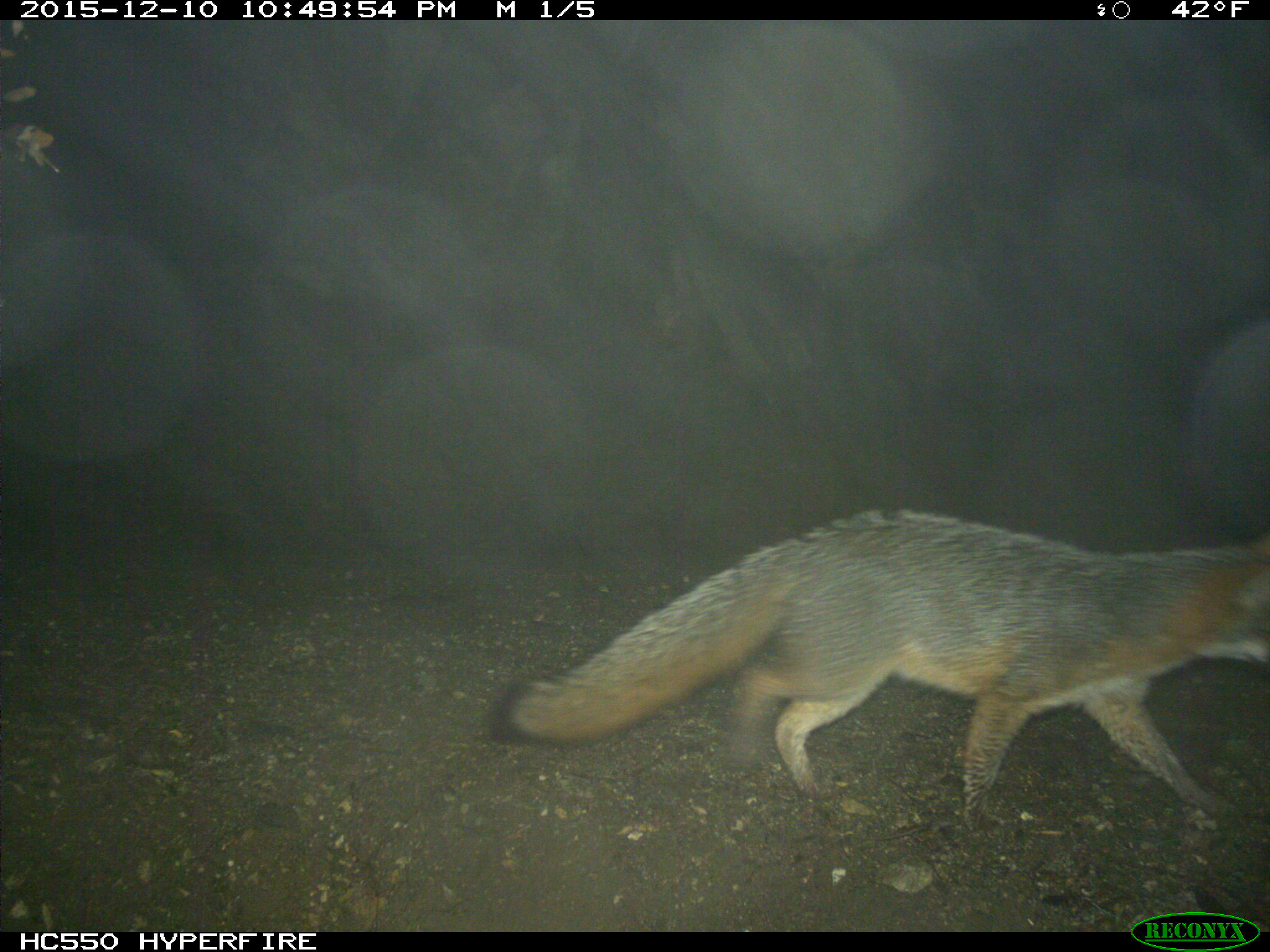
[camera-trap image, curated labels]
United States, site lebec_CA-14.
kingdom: Animalia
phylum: Chordata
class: Mammalia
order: Carnivora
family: Canidae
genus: Urocyon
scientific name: Urocyon cinereoargenteus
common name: gray fox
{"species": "Urocyon cinereoargenteus (gray fox)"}